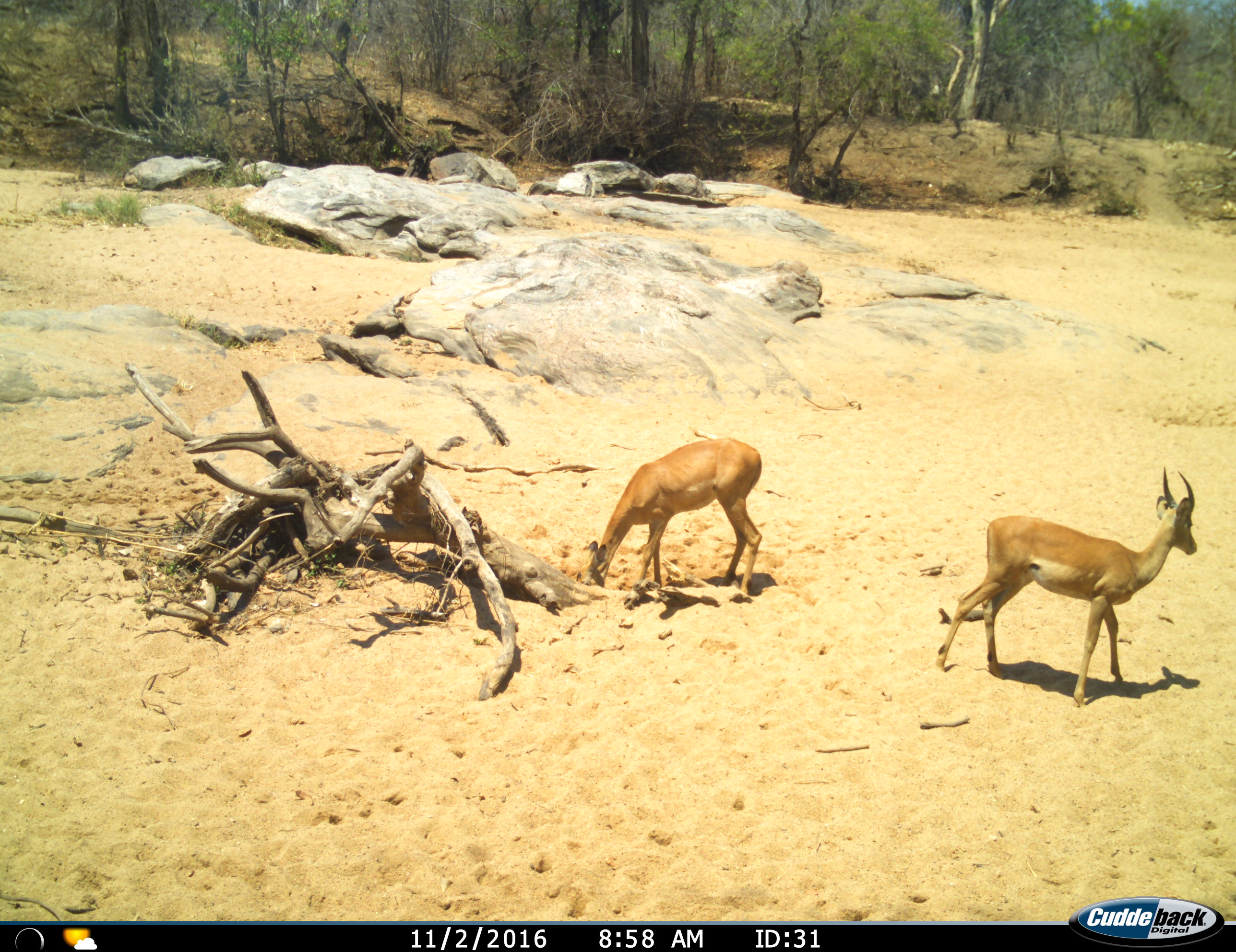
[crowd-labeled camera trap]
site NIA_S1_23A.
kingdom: Animalia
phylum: Chordata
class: Mammalia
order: Artiodactyla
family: Bovidae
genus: Aepyceros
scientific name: Aepyceros melampus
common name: impala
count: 2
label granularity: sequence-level